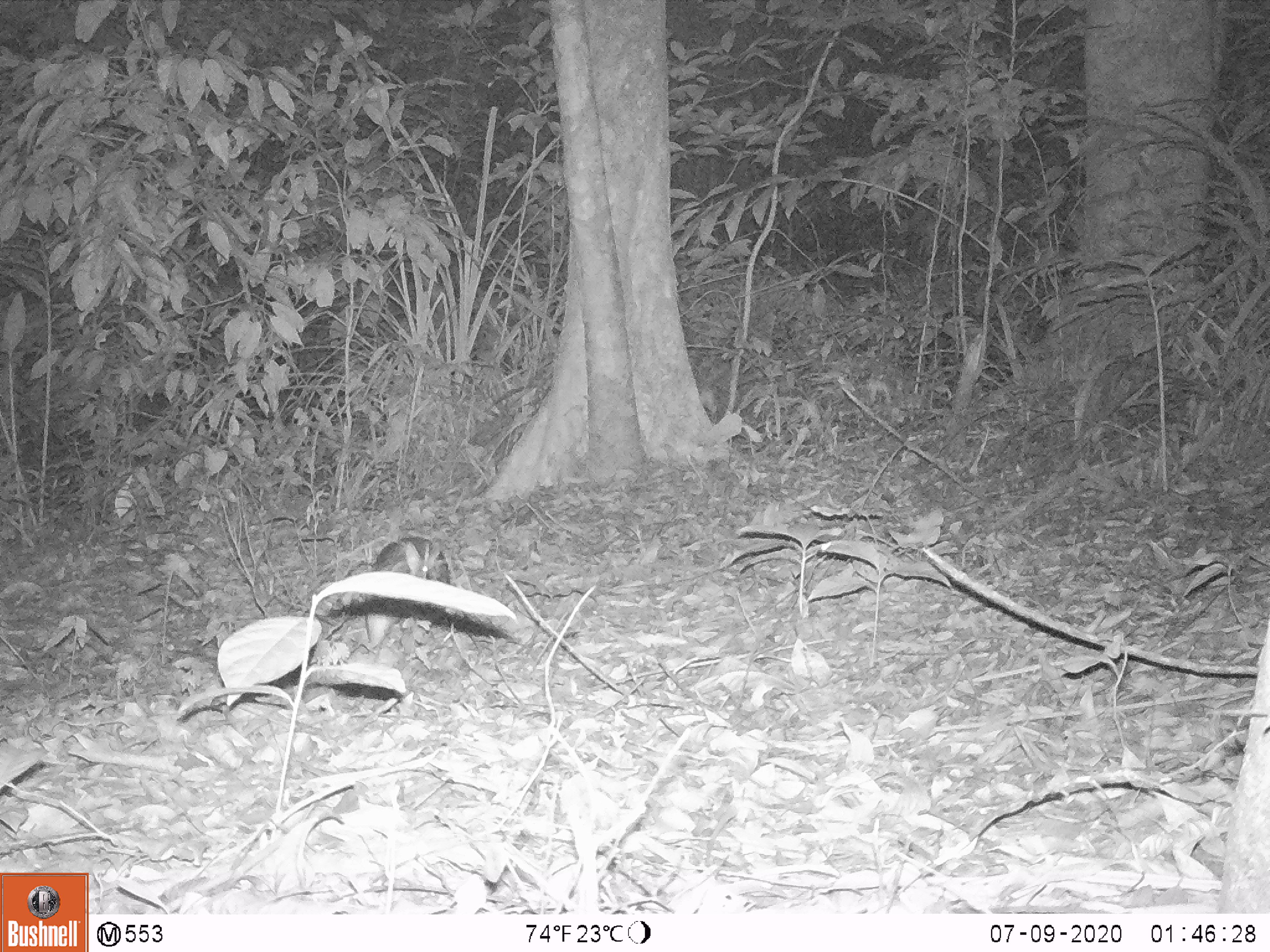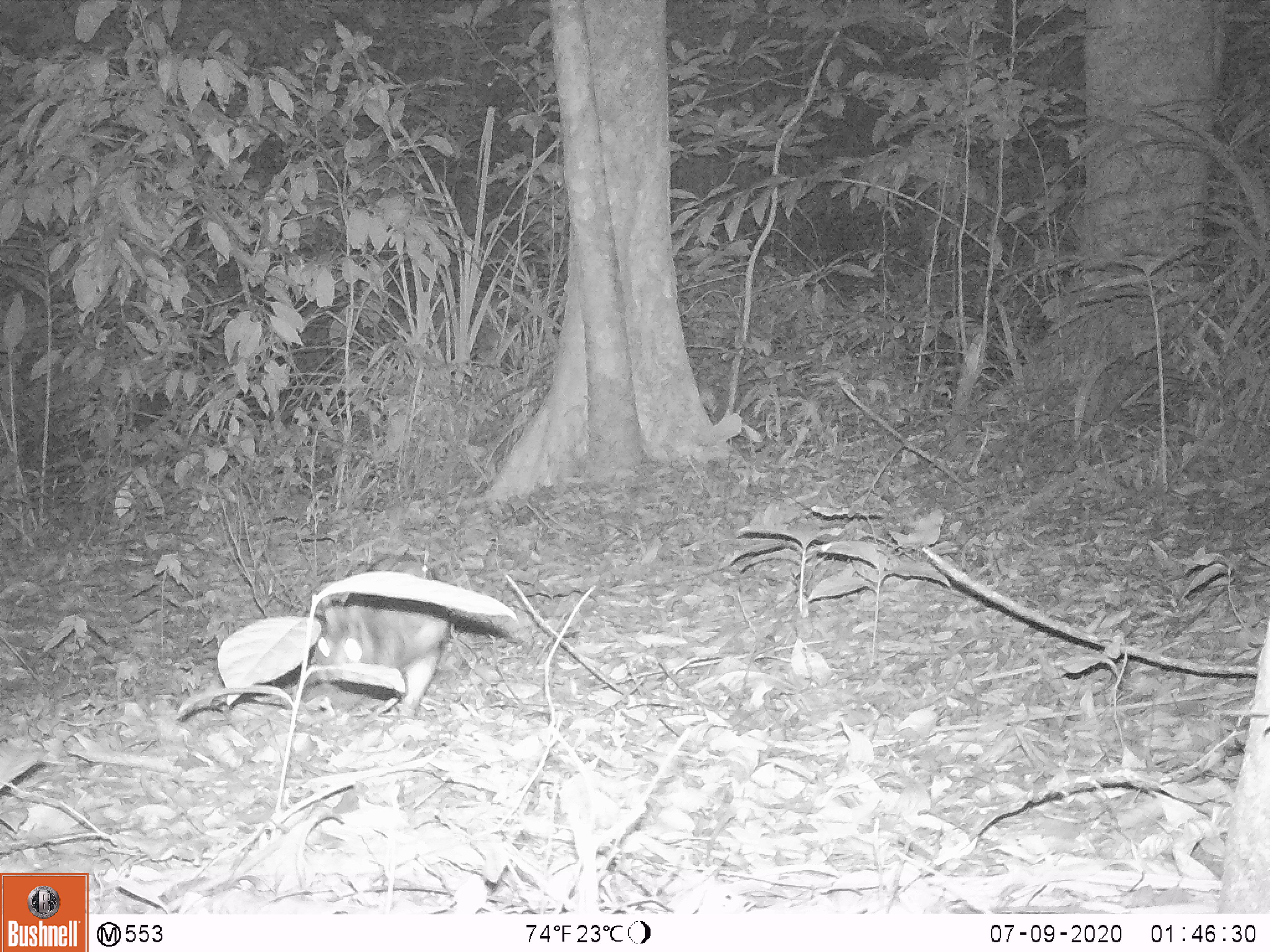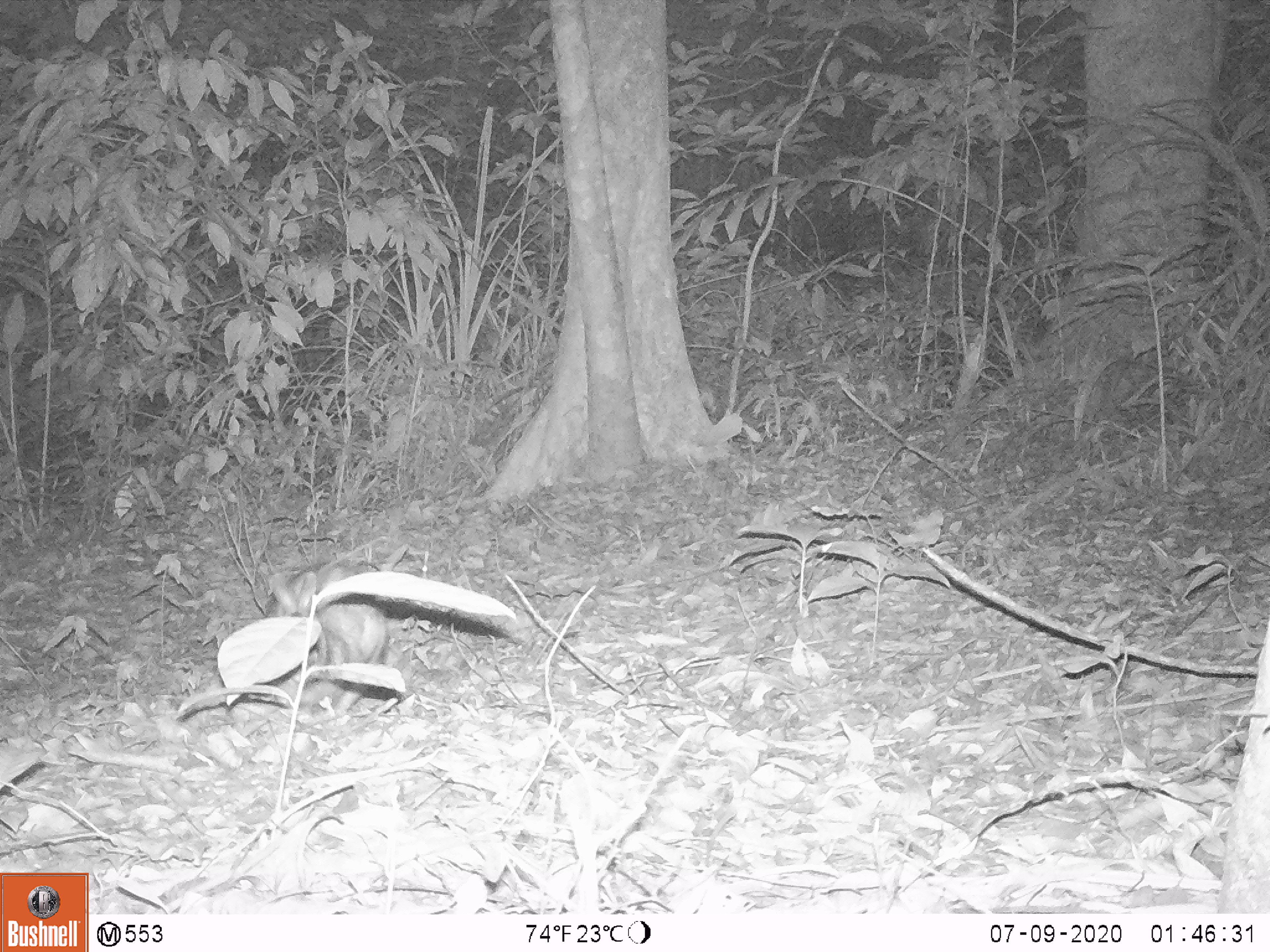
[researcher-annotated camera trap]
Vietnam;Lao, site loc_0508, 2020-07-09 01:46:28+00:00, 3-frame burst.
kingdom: Animalia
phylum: Chordata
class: Mammalia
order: Lagomorpha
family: Leporidae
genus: Nesolagus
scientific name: Nesolagus timminsi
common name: annamite striped rabbit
Annamite striped rabbit (Nesolagus timminsi). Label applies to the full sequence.